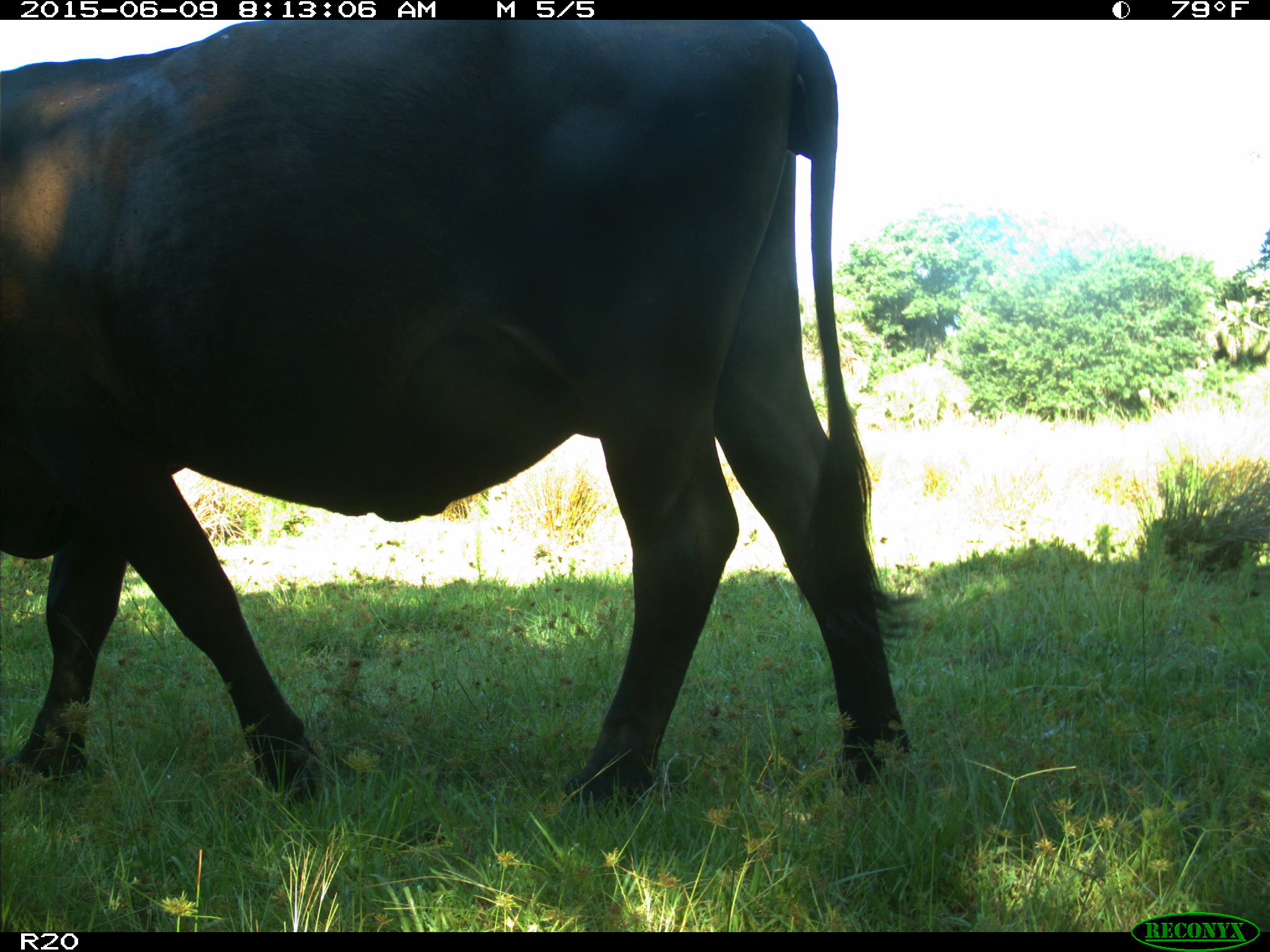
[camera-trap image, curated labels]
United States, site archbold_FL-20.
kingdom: Animalia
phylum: Chordata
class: Mammalia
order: Artiodactyla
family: Bovidae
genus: Bos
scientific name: Bos taurus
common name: domestic cow